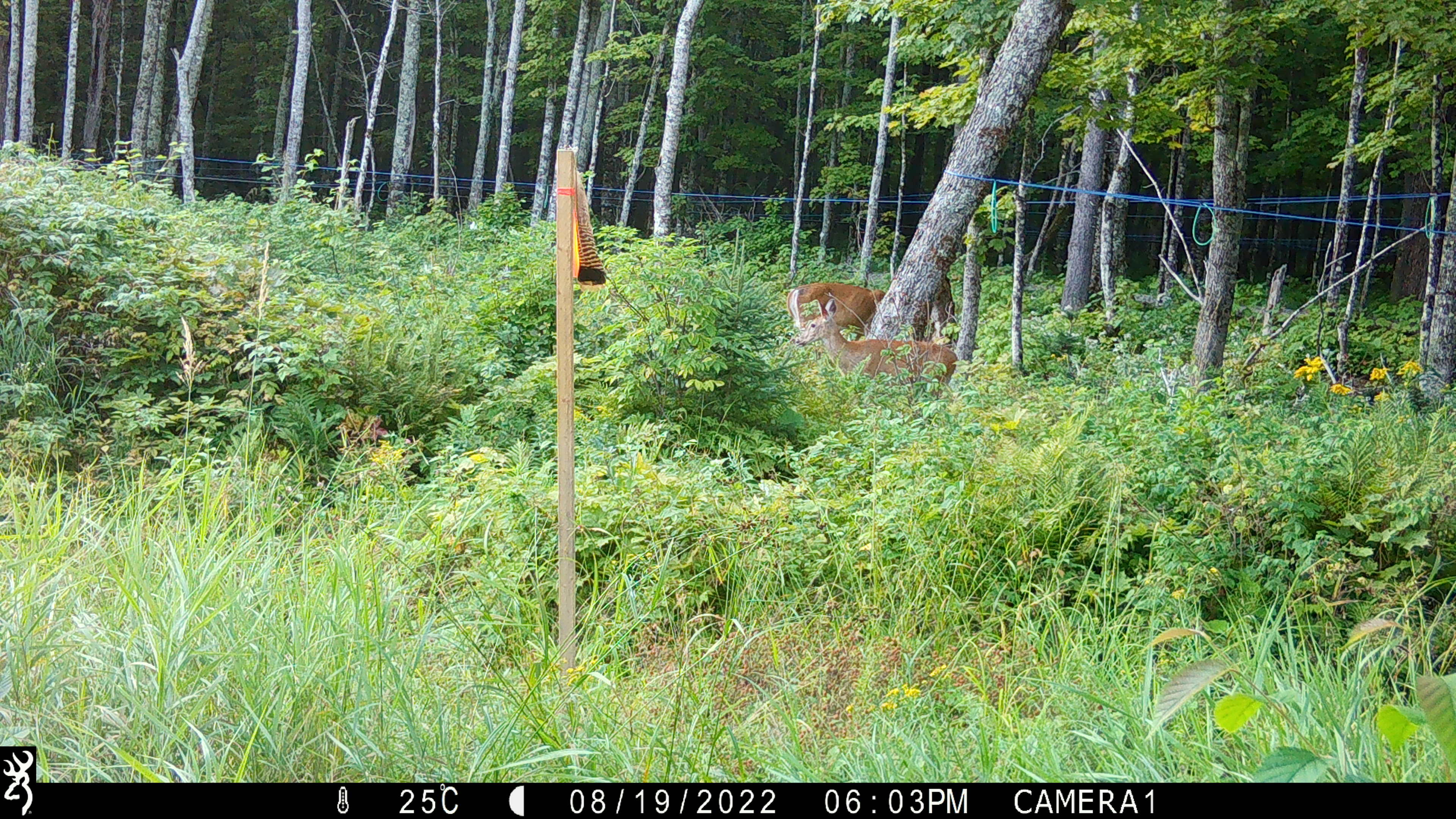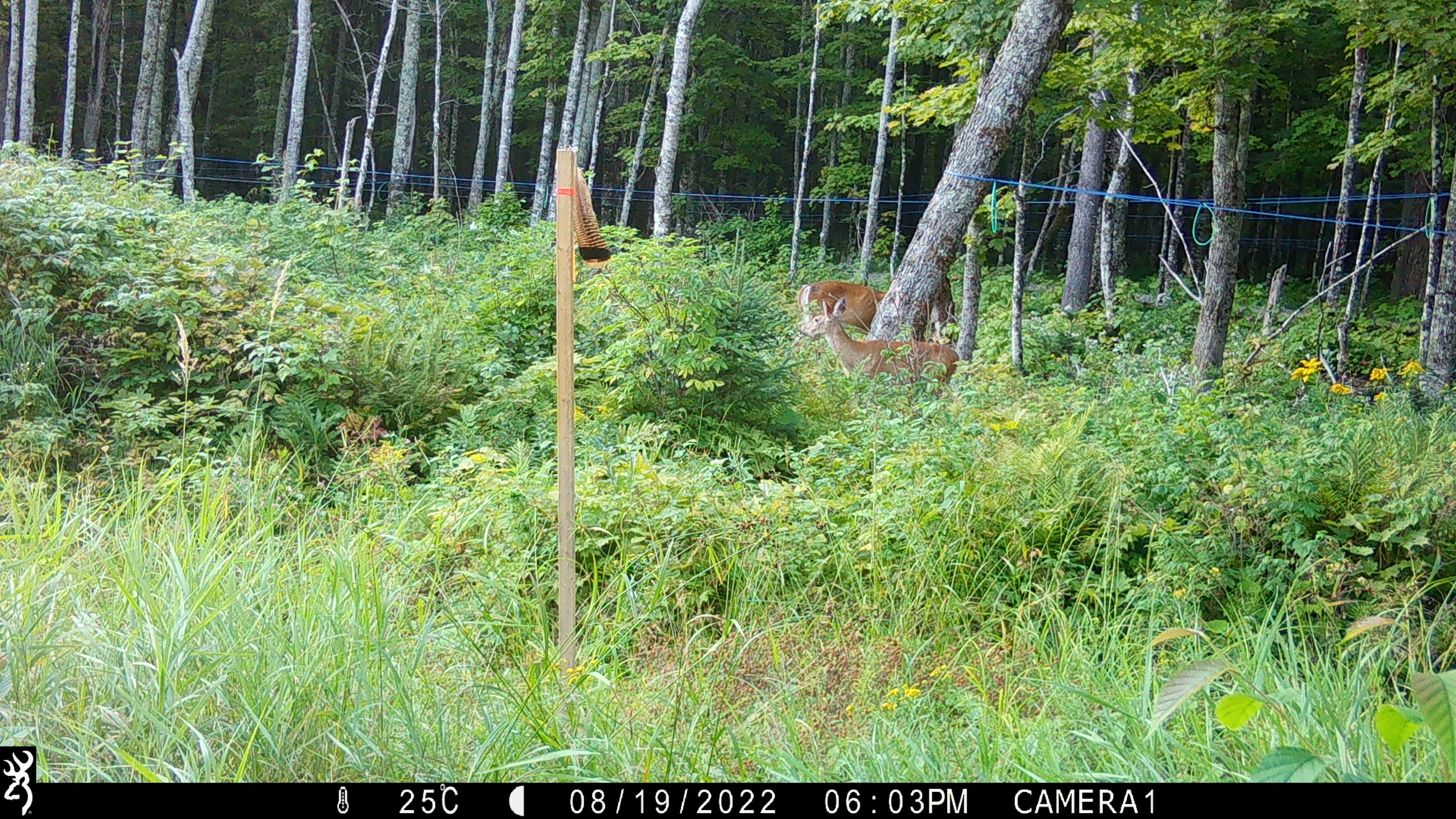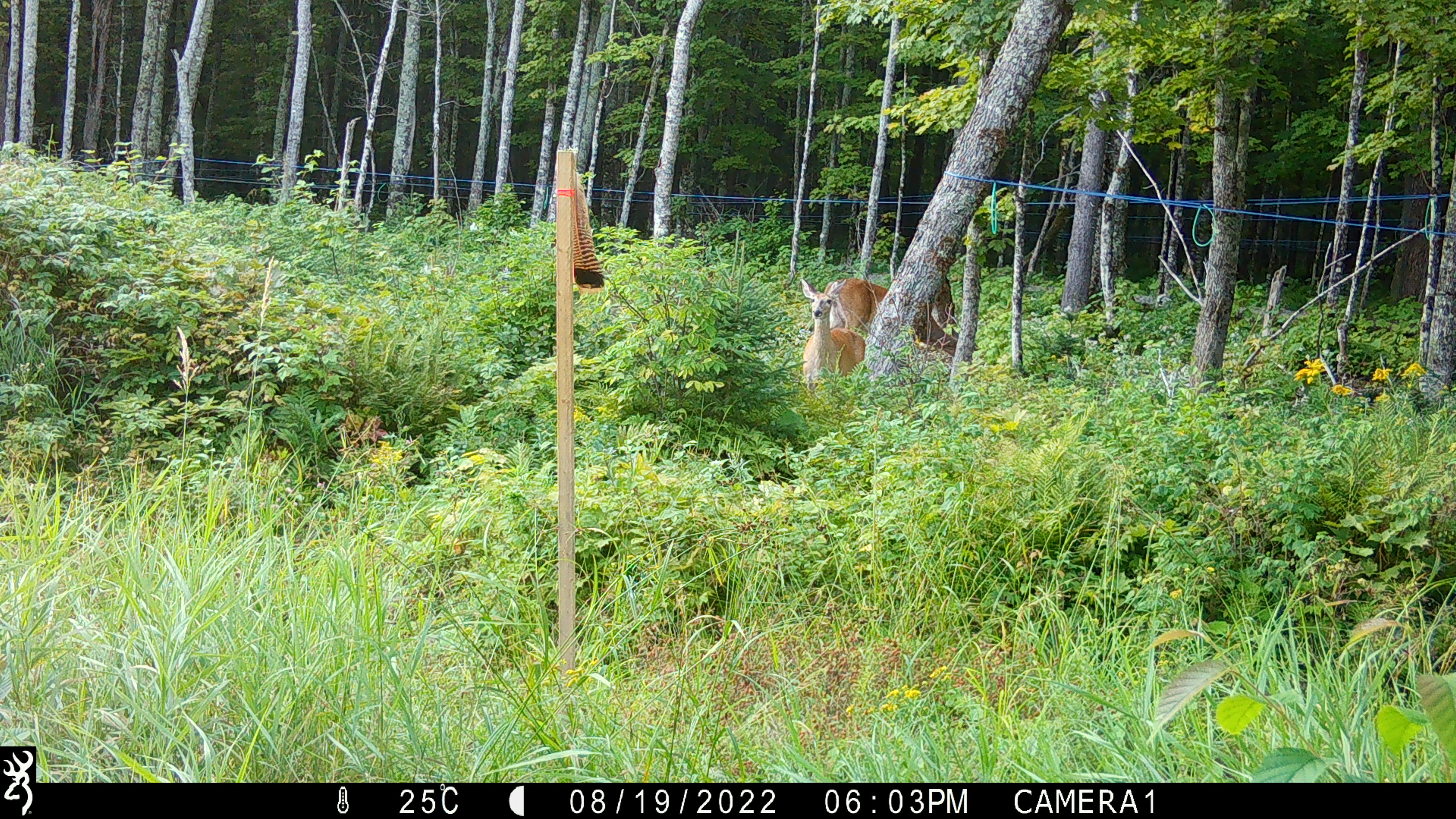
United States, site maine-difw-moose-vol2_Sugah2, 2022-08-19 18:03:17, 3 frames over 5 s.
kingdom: Animalia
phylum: Chordata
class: Mammalia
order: Artiodactyla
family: Cervidae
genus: Odocoileus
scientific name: Odocoileus virginianus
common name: white-tailed deer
White-tailed deer (Odocoileus virginianus).